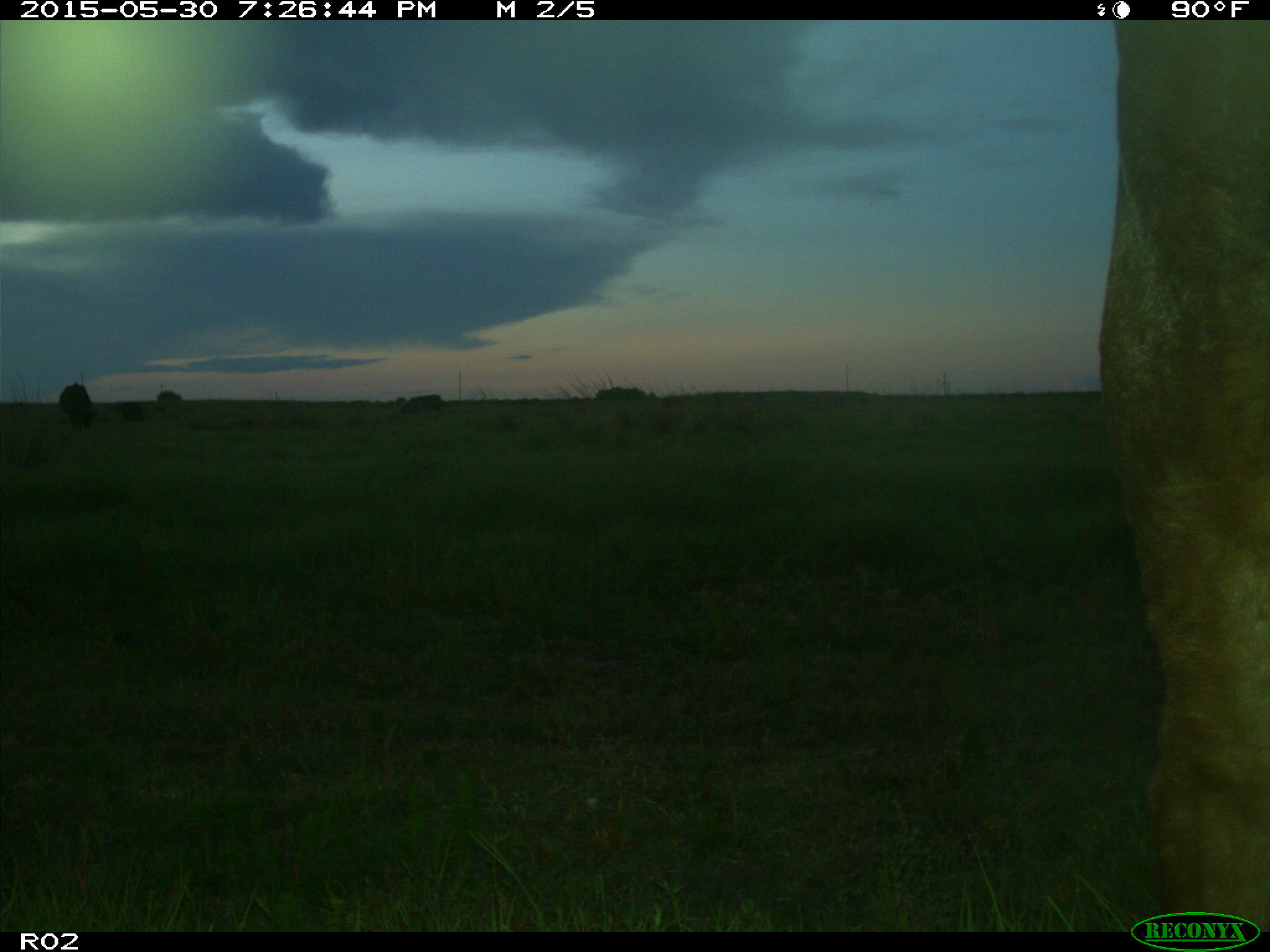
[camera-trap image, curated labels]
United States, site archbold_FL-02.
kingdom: Animalia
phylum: Chordata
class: Mammalia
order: Artiodactyla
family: Bovidae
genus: Bos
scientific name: Bos taurus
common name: domestic cow